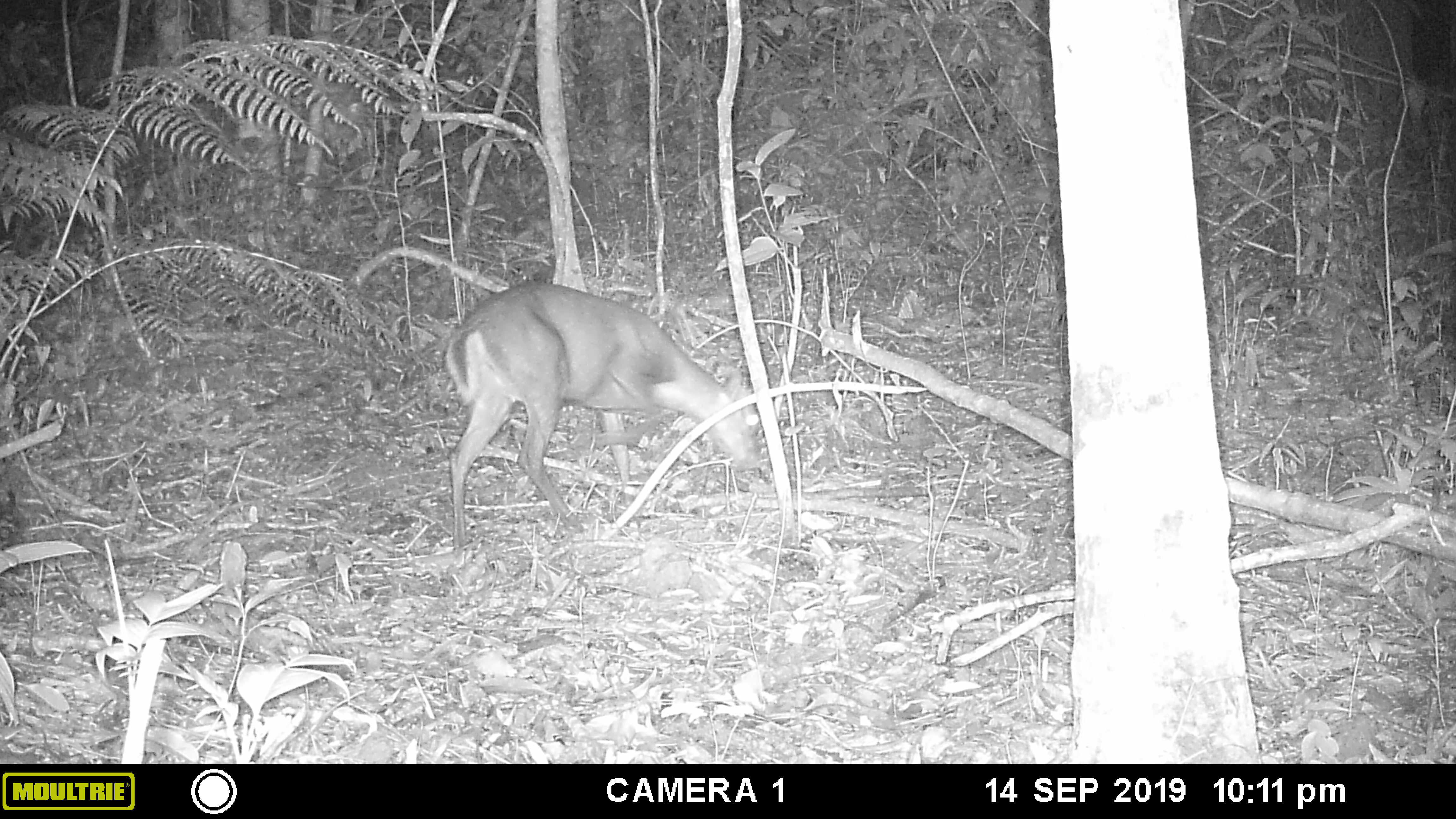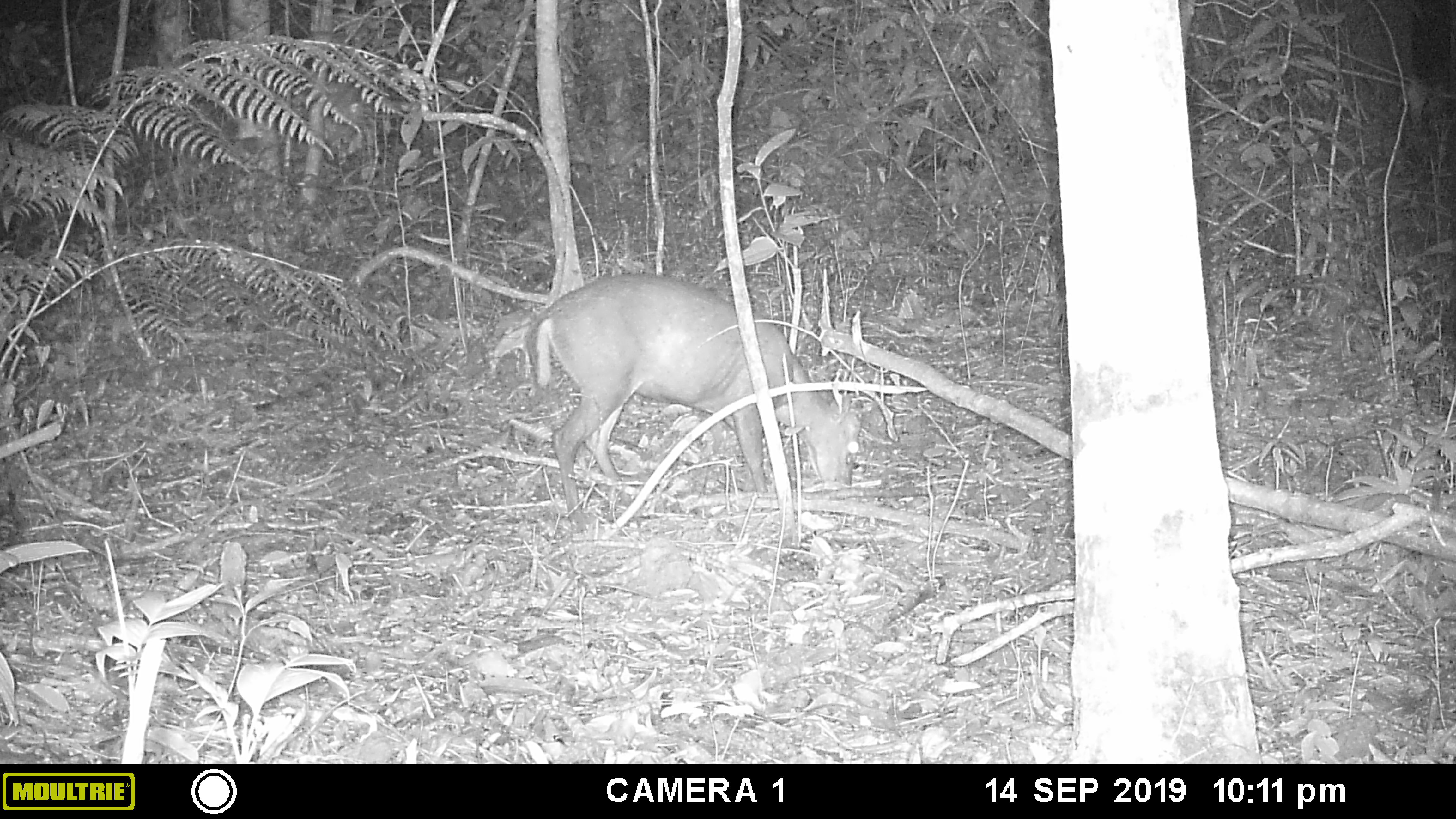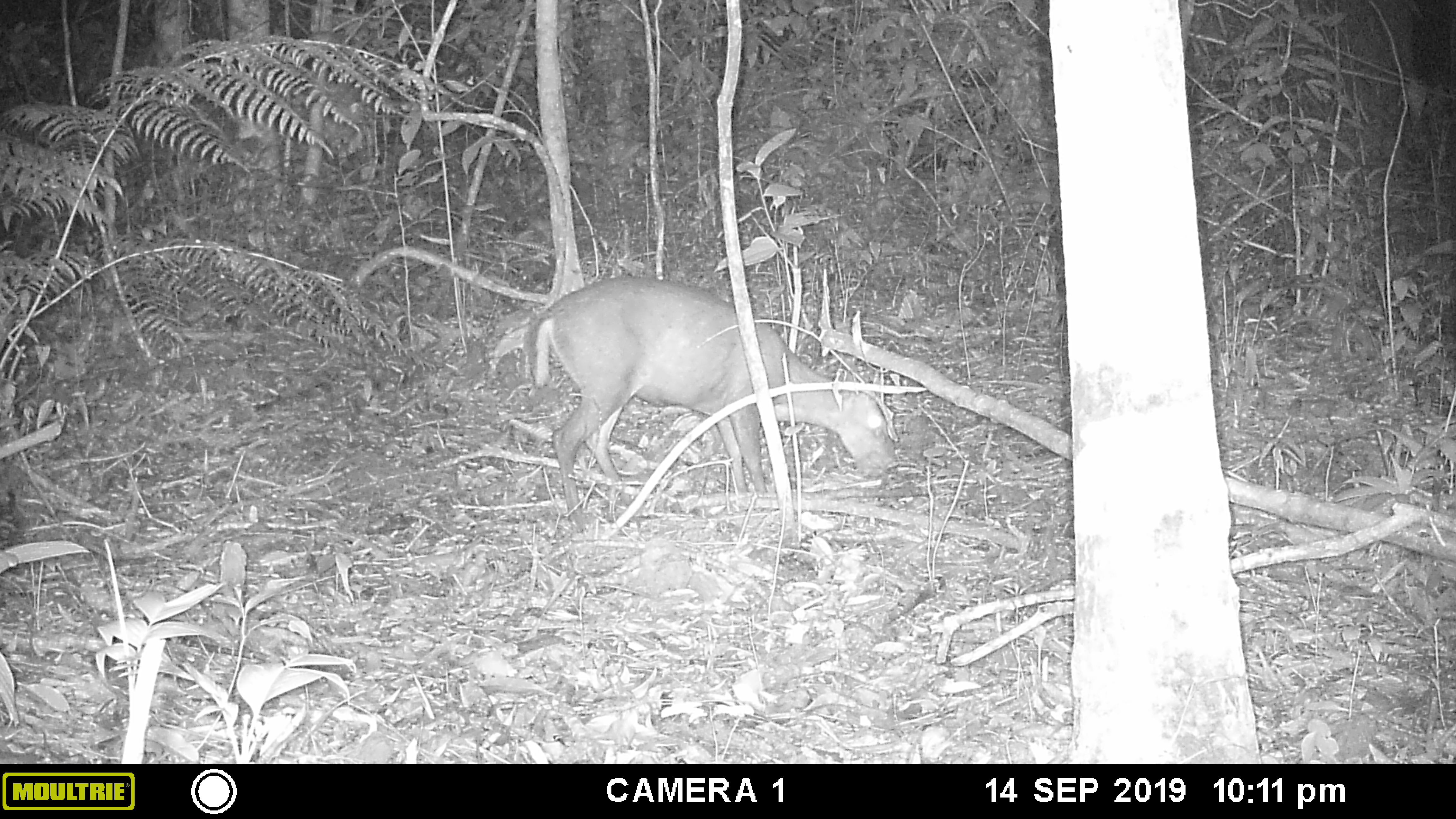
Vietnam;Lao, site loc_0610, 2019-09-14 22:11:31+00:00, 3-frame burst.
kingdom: Animalia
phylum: Chordata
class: Mammalia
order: Artiodactyla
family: Cervidae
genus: Muntiacus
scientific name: Muntiacus rooseveltorum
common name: roosevelt's muntjac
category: roosevelts muntjac group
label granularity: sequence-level